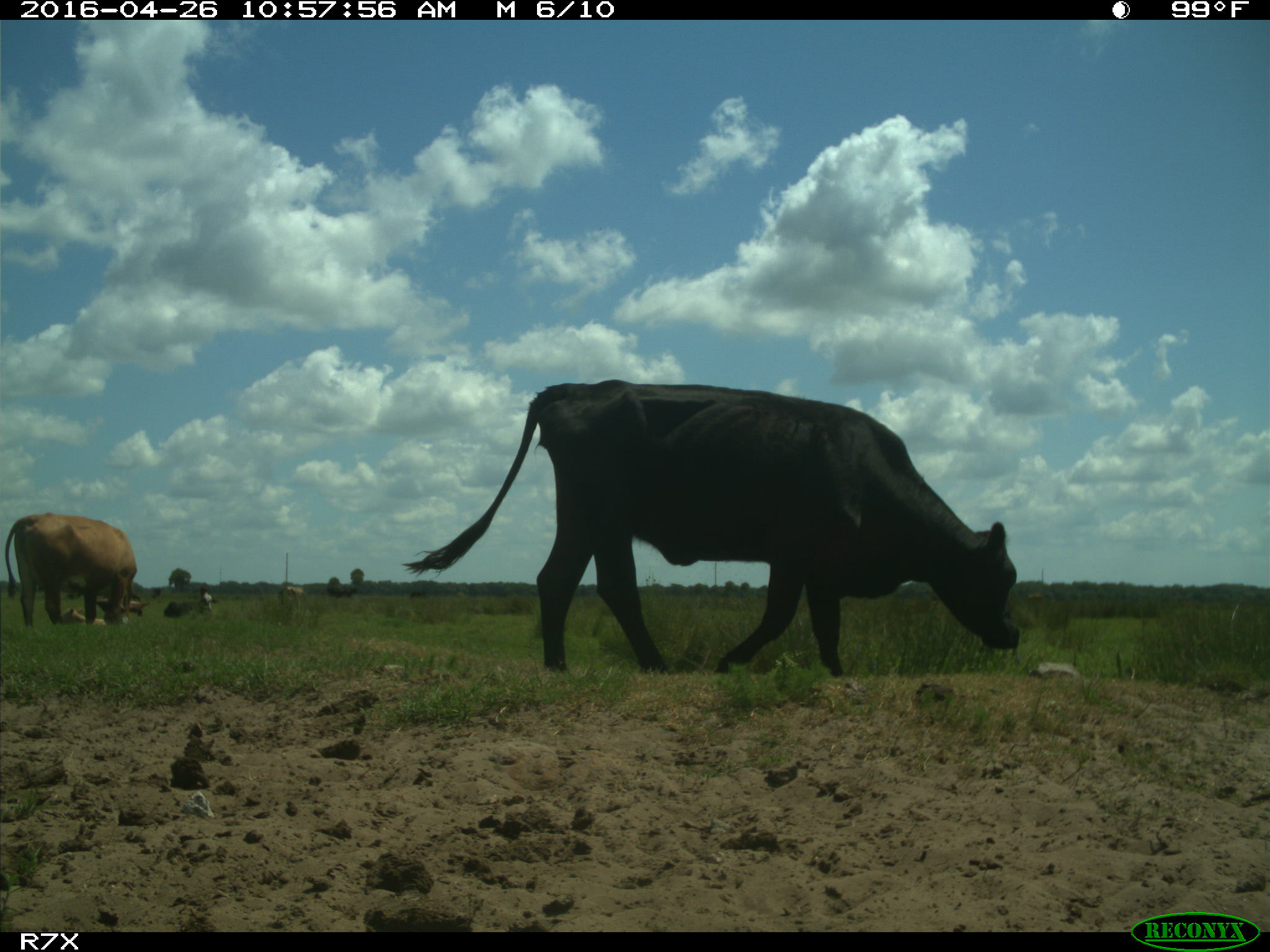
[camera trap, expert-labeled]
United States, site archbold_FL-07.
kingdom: Animalia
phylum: Chordata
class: Mammalia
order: Artiodactyla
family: Bovidae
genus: Bos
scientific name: Bos taurus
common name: domestic cow